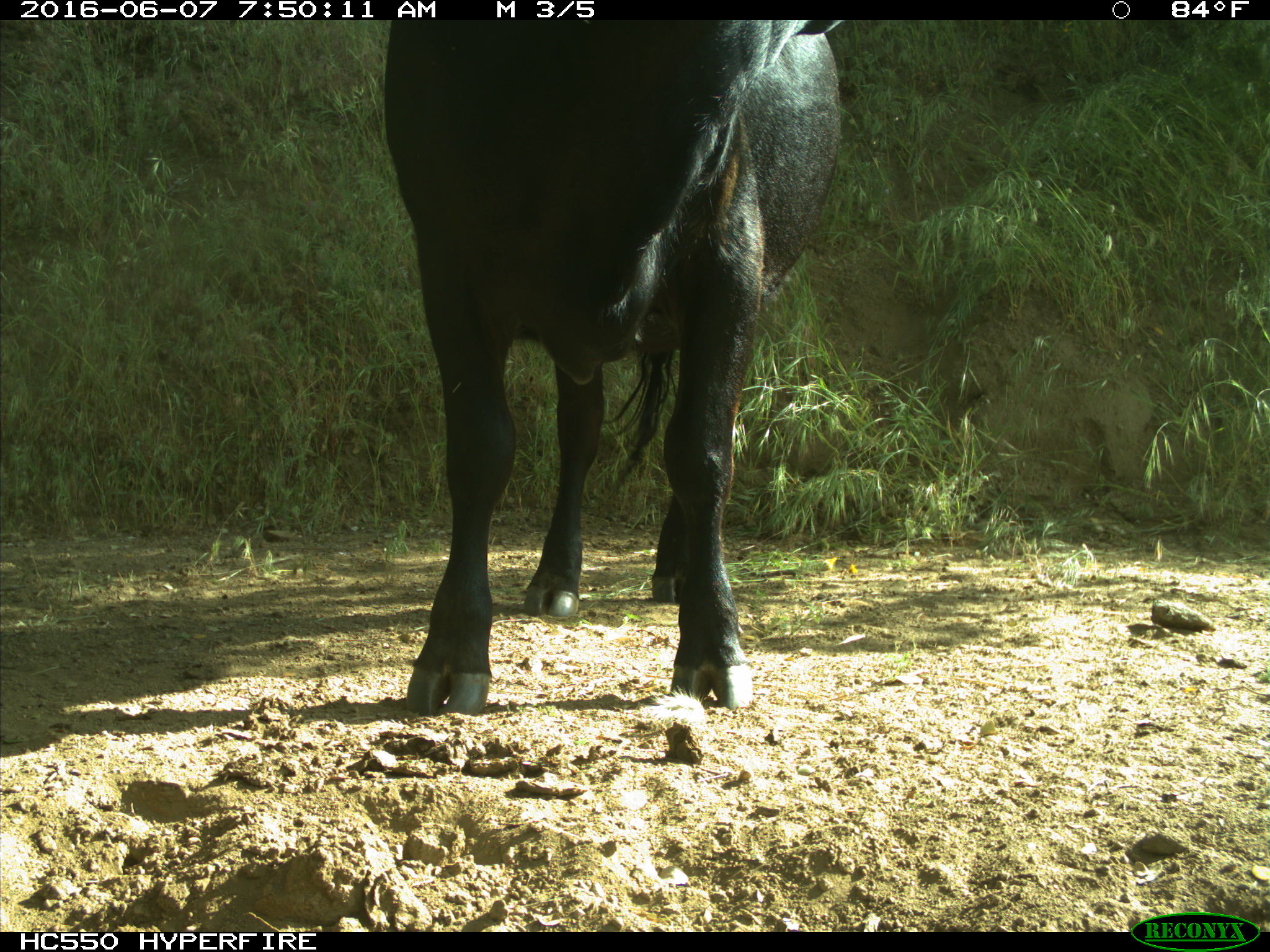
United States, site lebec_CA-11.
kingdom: Animalia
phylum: Chordata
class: Mammalia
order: Artiodactyla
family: Bovidae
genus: Bos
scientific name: Bos taurus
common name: domestic cow